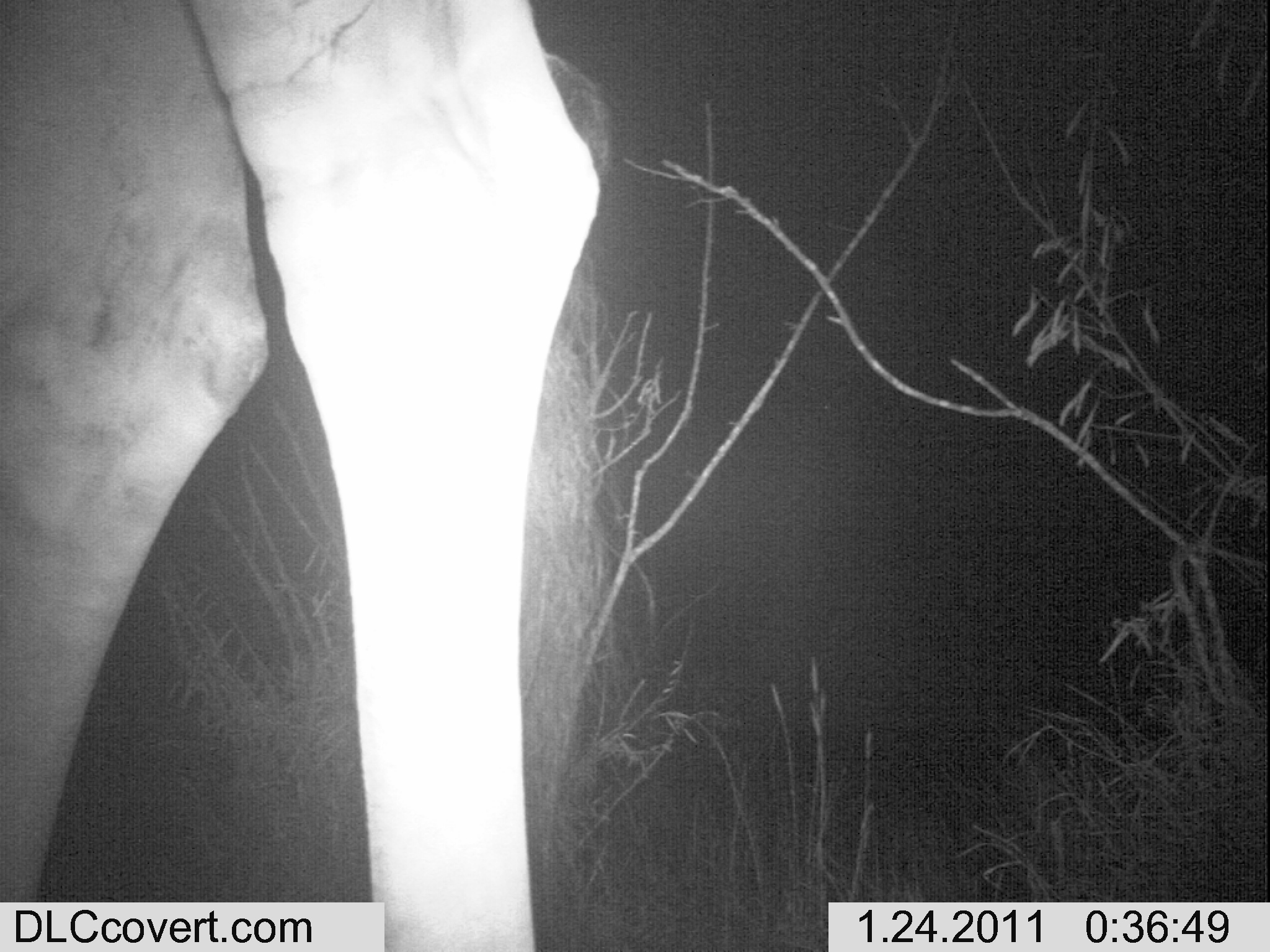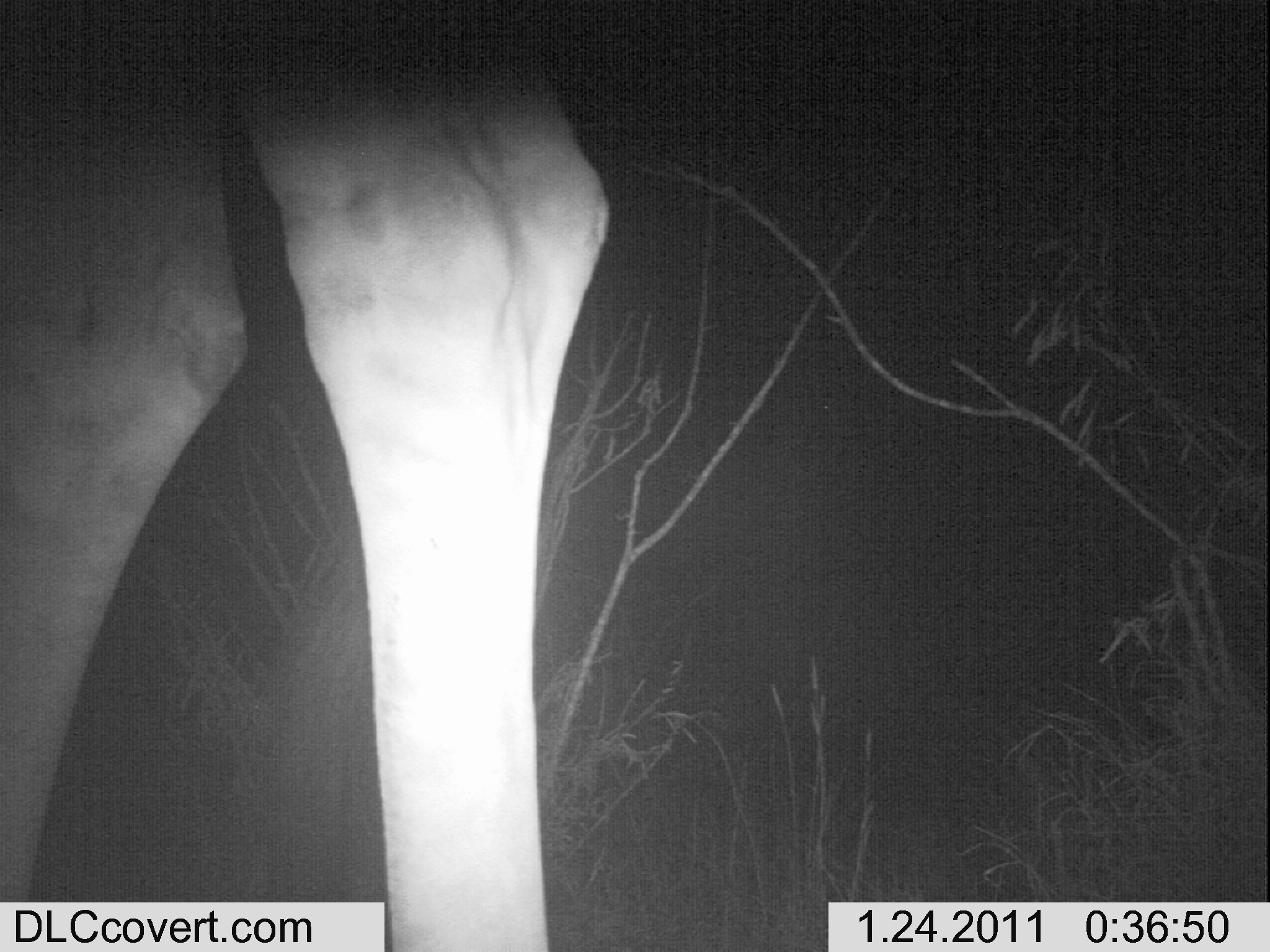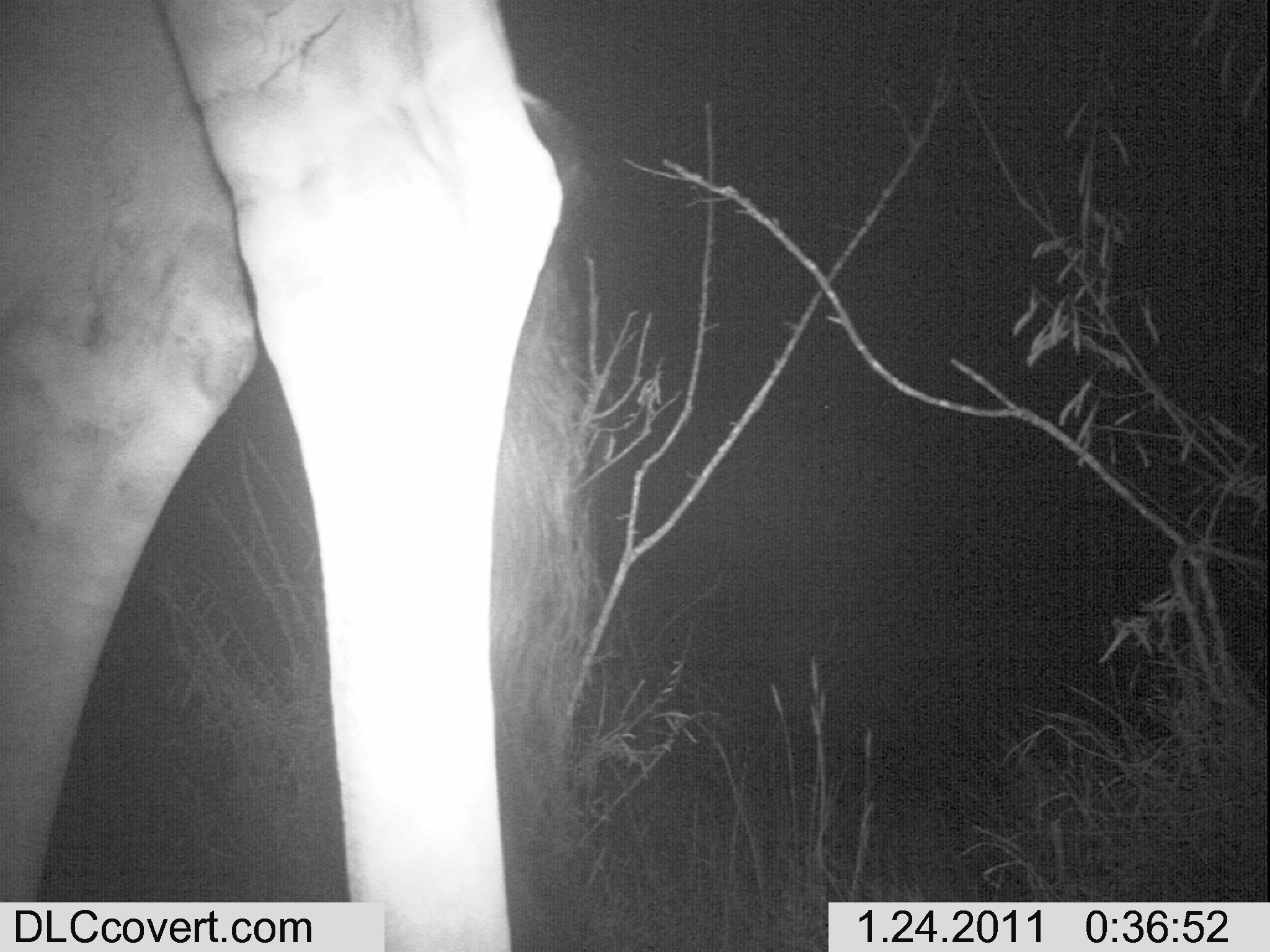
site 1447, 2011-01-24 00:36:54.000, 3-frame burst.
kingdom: Animalia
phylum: Chordata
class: Mammalia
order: Artiodactyla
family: Bovidae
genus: Madoqua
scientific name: Madoqua guentheri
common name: günther's dik-dik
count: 1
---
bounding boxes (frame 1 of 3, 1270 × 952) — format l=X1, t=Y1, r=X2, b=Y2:
madoqua guentheri: l=0, t=0, r=602, b=952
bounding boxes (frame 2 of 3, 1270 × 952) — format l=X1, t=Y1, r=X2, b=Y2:
madoqua guentheri: l=0, t=0, r=613, b=952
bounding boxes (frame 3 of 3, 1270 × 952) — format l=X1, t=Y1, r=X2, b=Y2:
madoqua guentheri: l=0, t=0, r=563, b=952